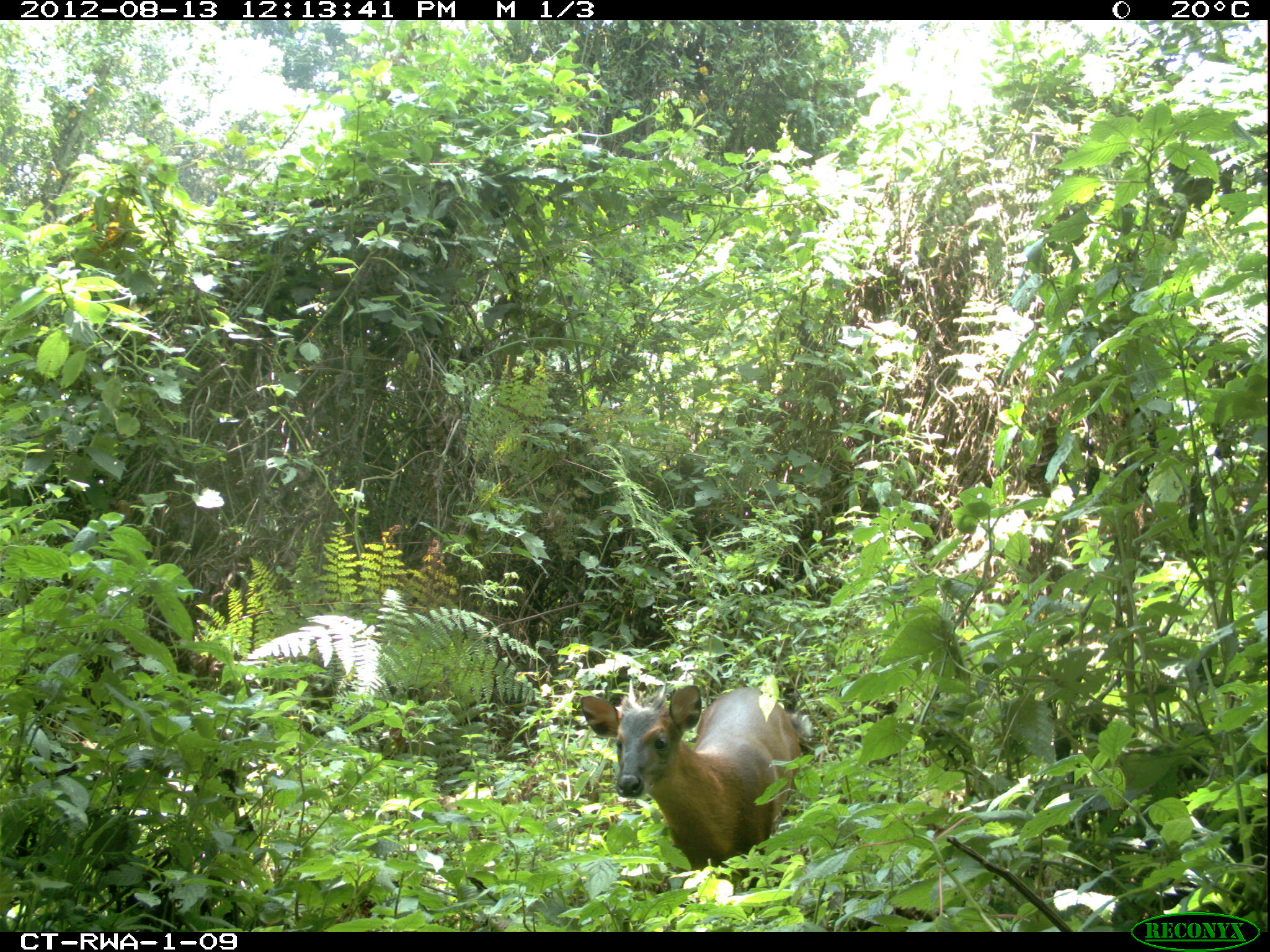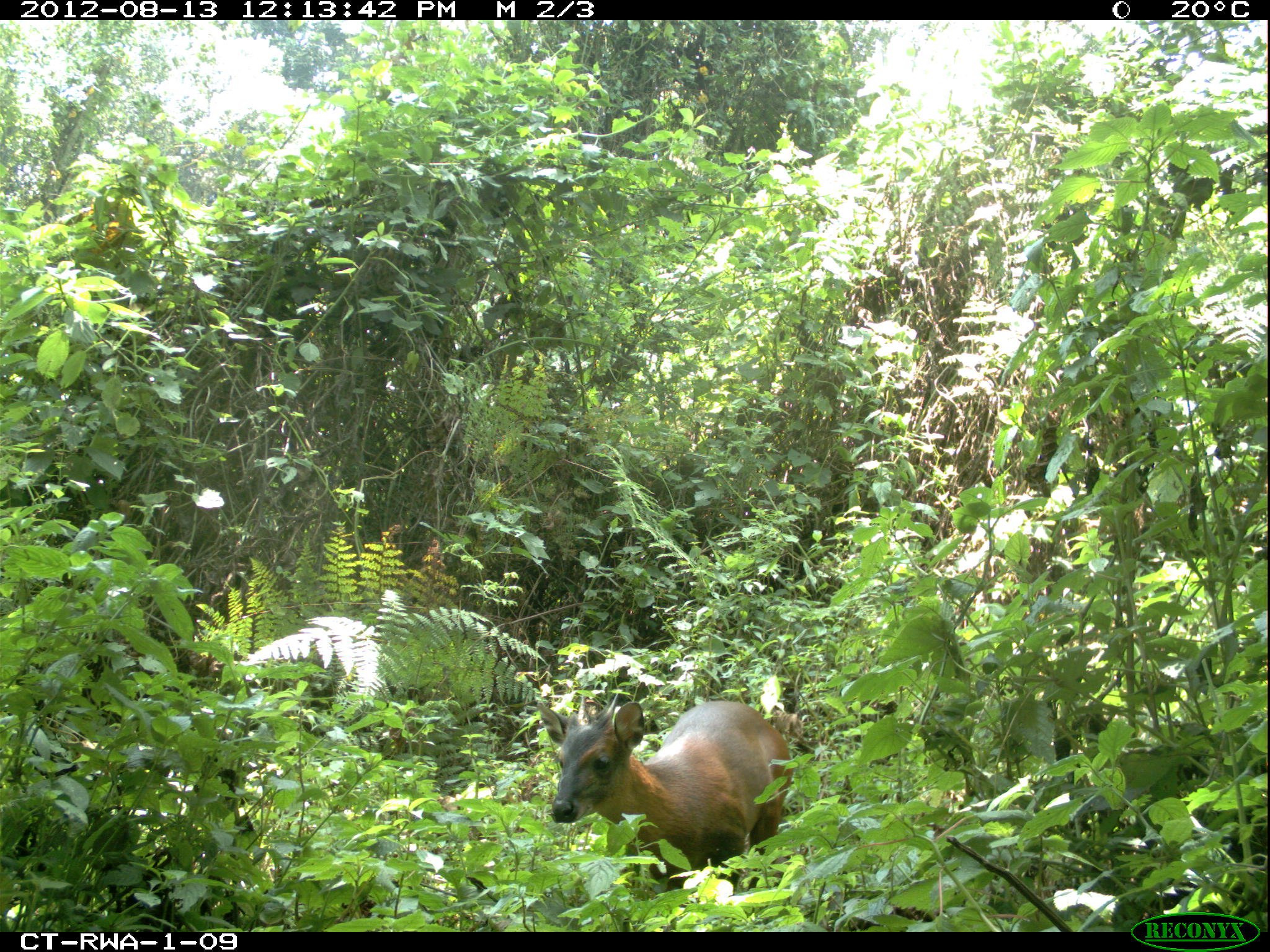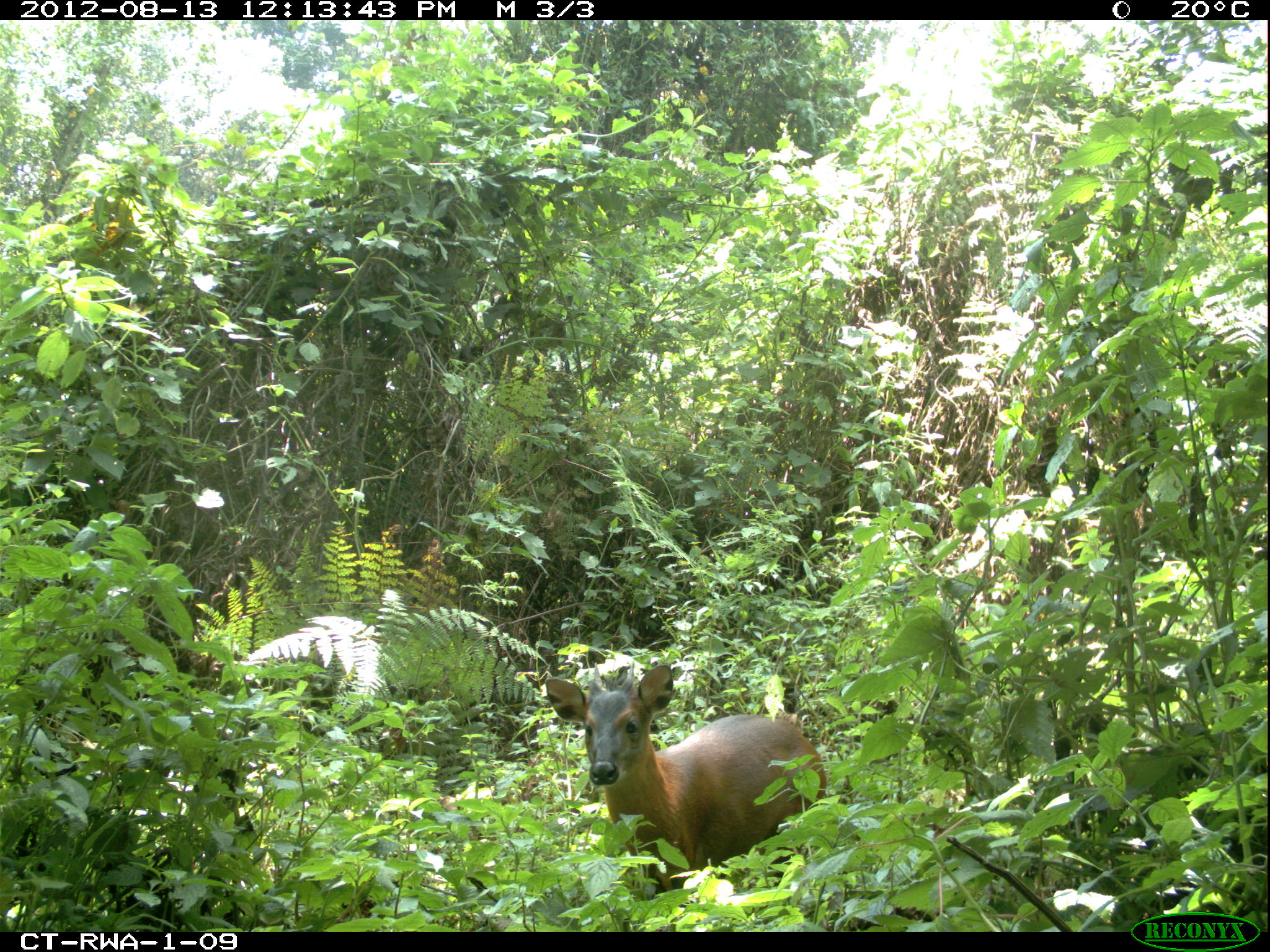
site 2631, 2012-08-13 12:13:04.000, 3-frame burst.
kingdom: Animalia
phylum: Chordata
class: Mammalia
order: Artiodactyla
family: Bovidae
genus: Cephalophus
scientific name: Cephalophus nigrifrons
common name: black-fronted duiker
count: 1